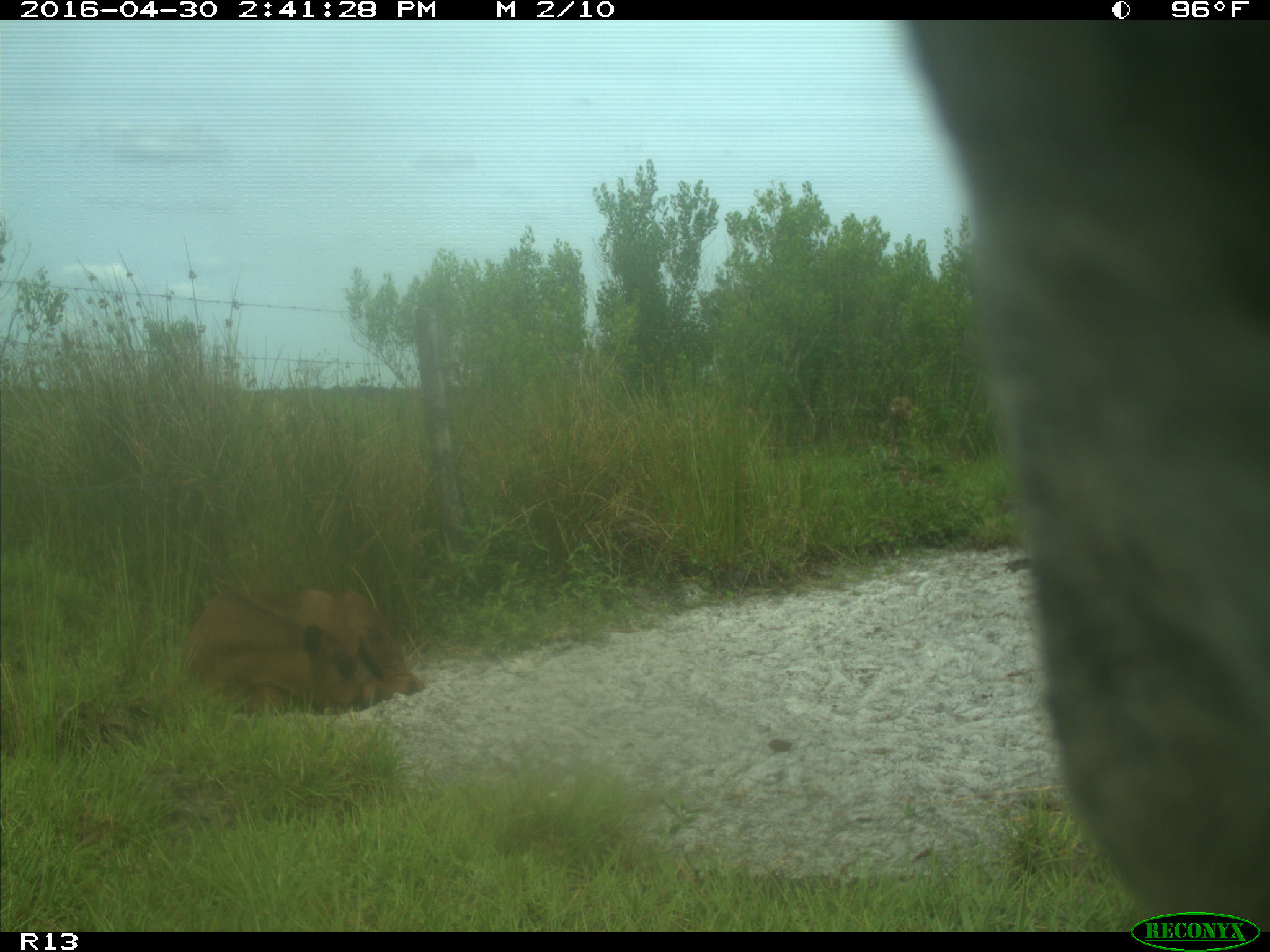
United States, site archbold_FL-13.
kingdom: Animalia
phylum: Chordata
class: Mammalia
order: Artiodactyla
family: Bovidae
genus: Bos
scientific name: Bos taurus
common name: domestic cow